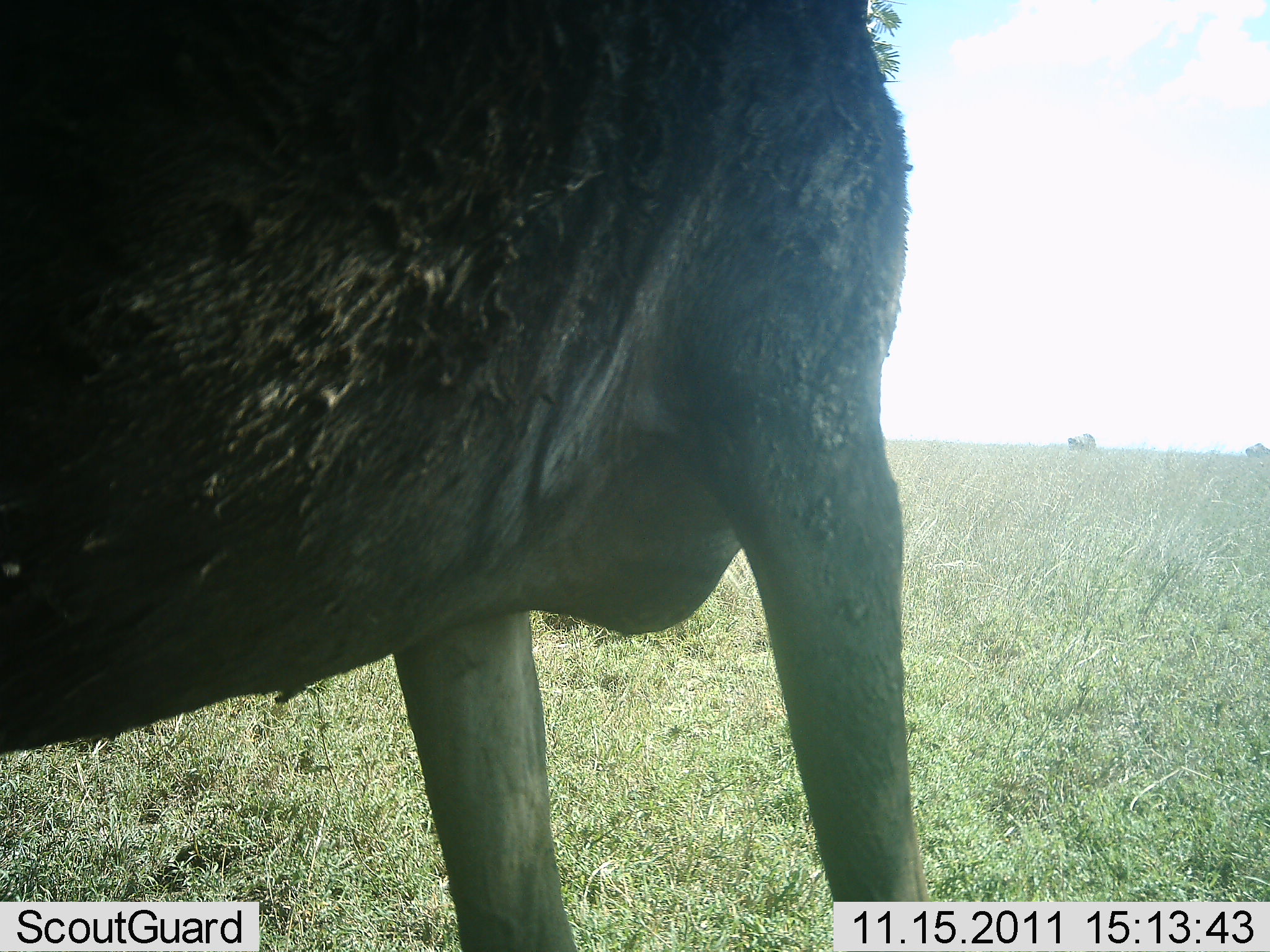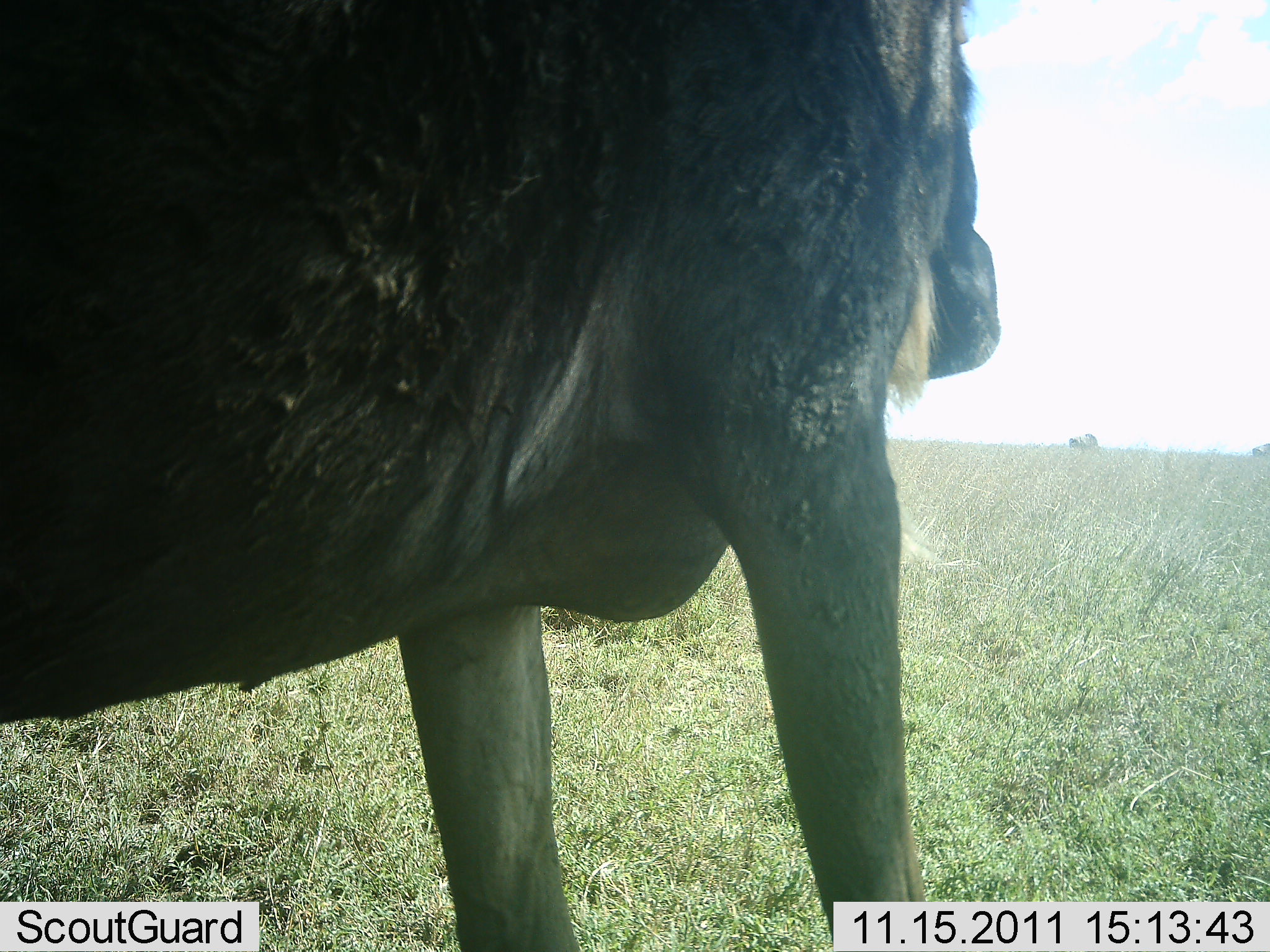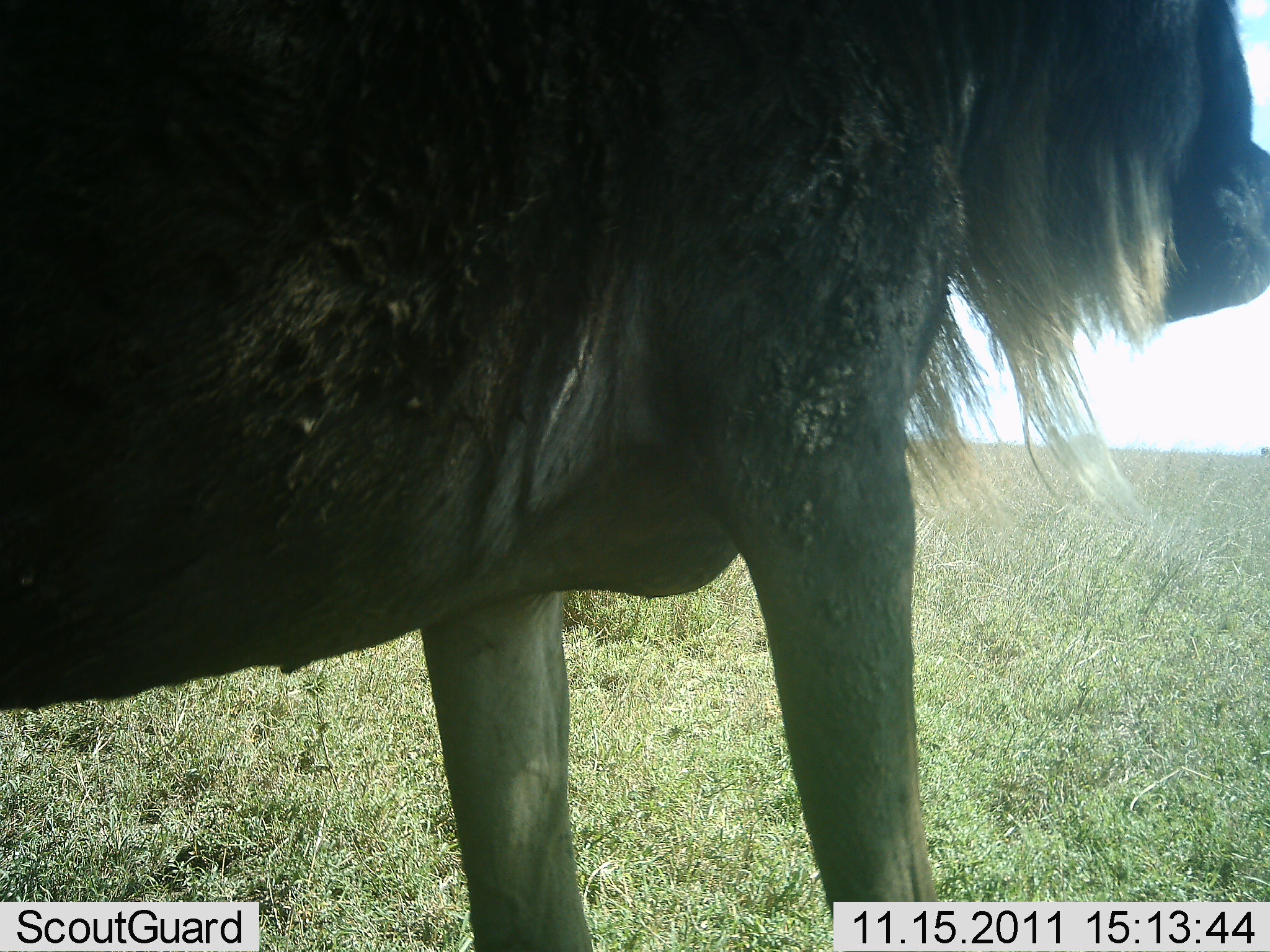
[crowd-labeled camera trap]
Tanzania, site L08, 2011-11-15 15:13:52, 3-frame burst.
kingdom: Animalia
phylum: Chordata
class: Mammalia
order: Artiodactyla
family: Bovidae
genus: Connochaetes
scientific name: Connochaetes taurinus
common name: blue wildebeest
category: wildebeest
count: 1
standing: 100%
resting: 6%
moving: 6%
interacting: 0%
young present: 0%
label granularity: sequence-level